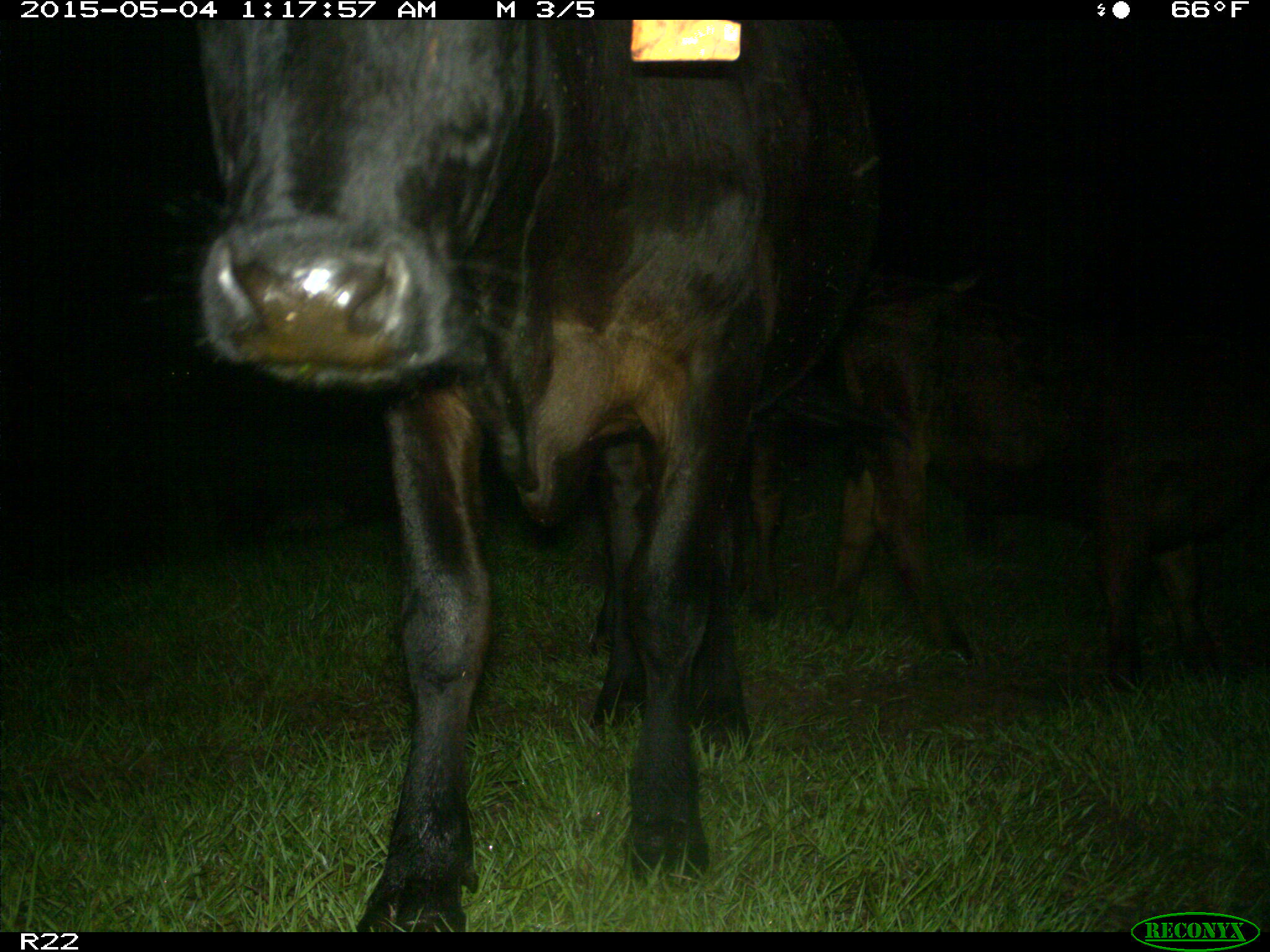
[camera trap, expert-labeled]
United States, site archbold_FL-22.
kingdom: Animalia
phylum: Chordata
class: Mammalia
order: Artiodactyla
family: Bovidae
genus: Bos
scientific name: Bos taurus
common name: domestic cow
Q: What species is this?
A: Bos taurus (domestic cow).